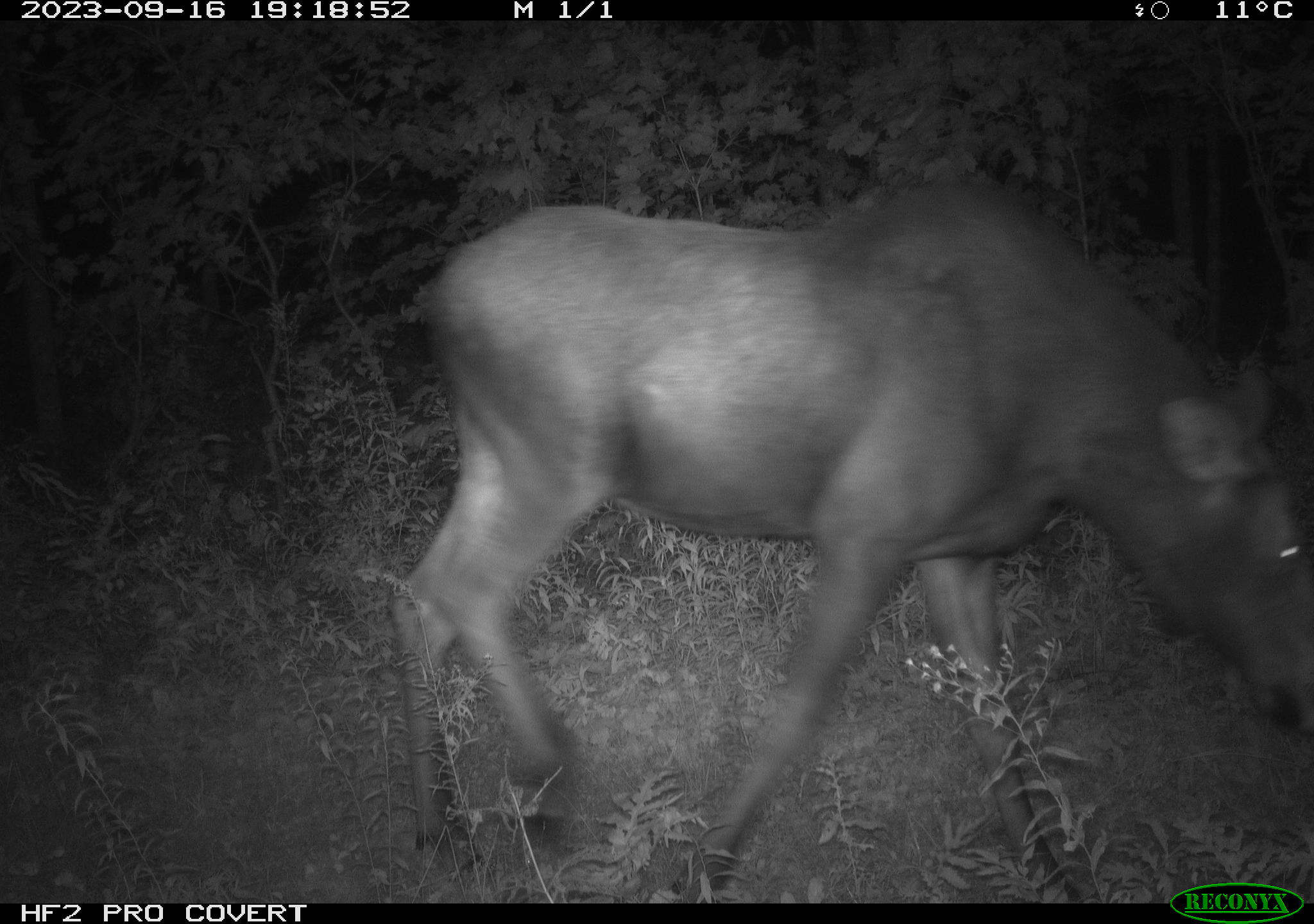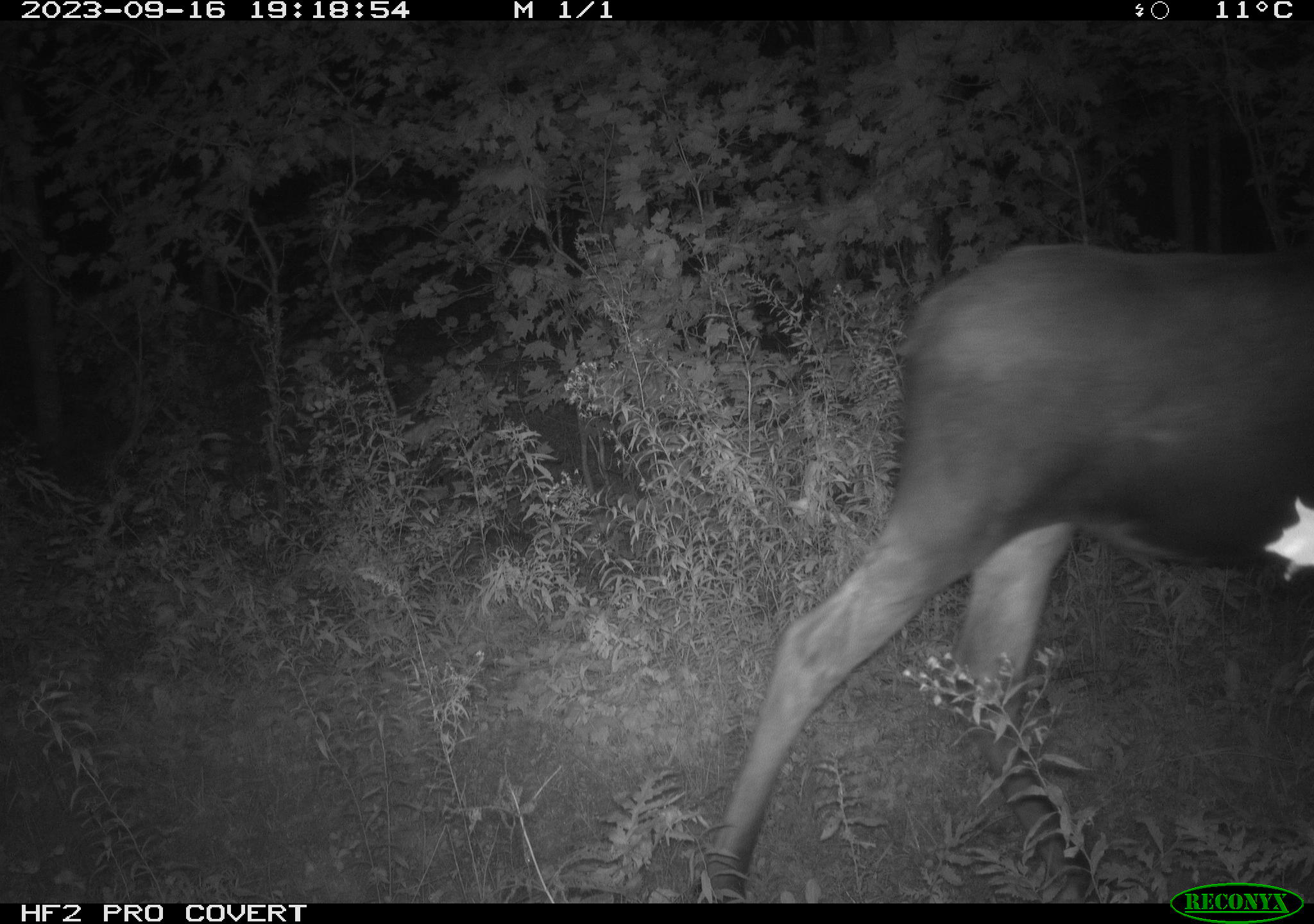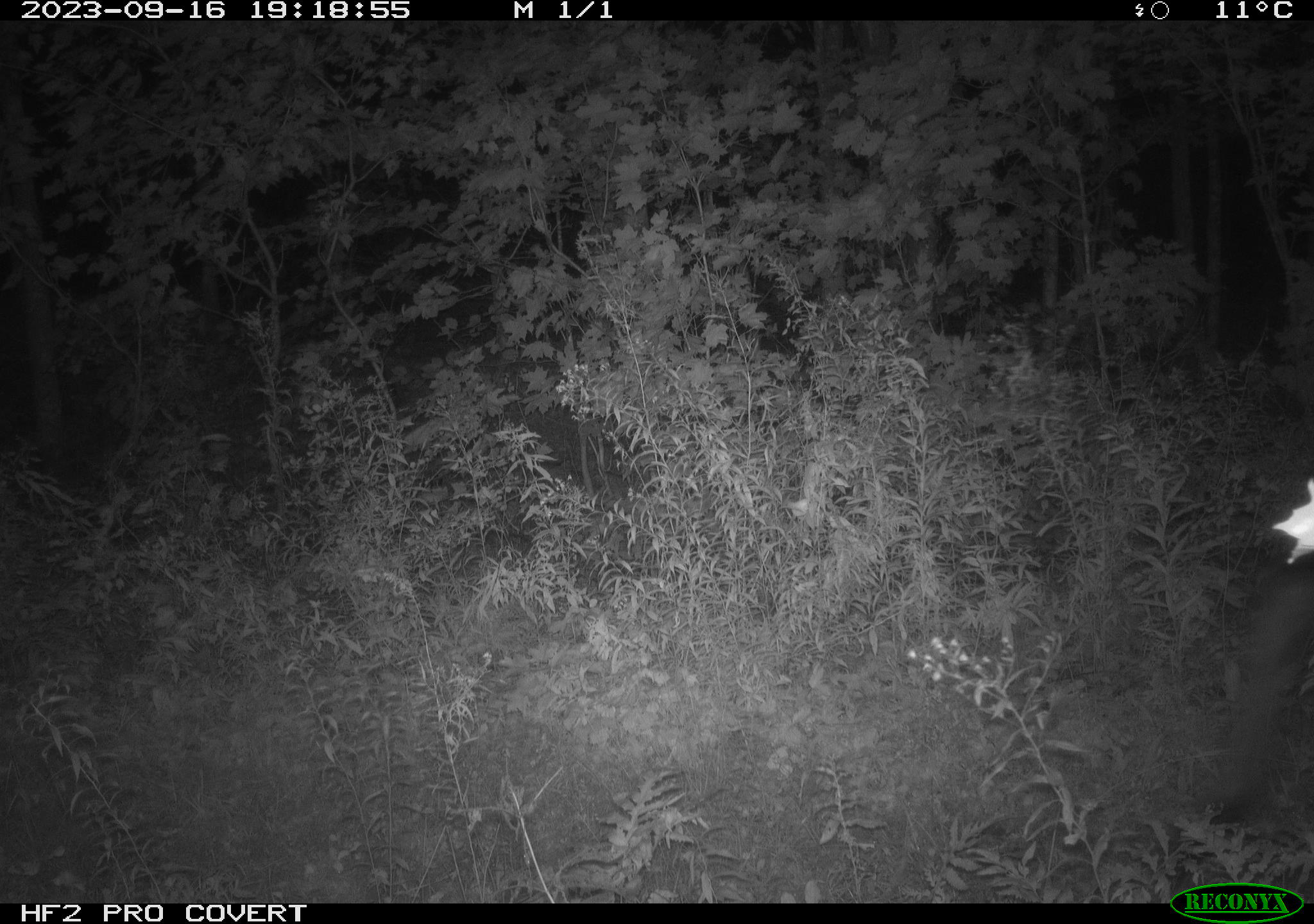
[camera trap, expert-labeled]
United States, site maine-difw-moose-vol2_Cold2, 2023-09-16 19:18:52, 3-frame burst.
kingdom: Animalia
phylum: Chordata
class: Mammalia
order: Artiodactyla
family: Cervidae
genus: Alces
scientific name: Alces alces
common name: moose